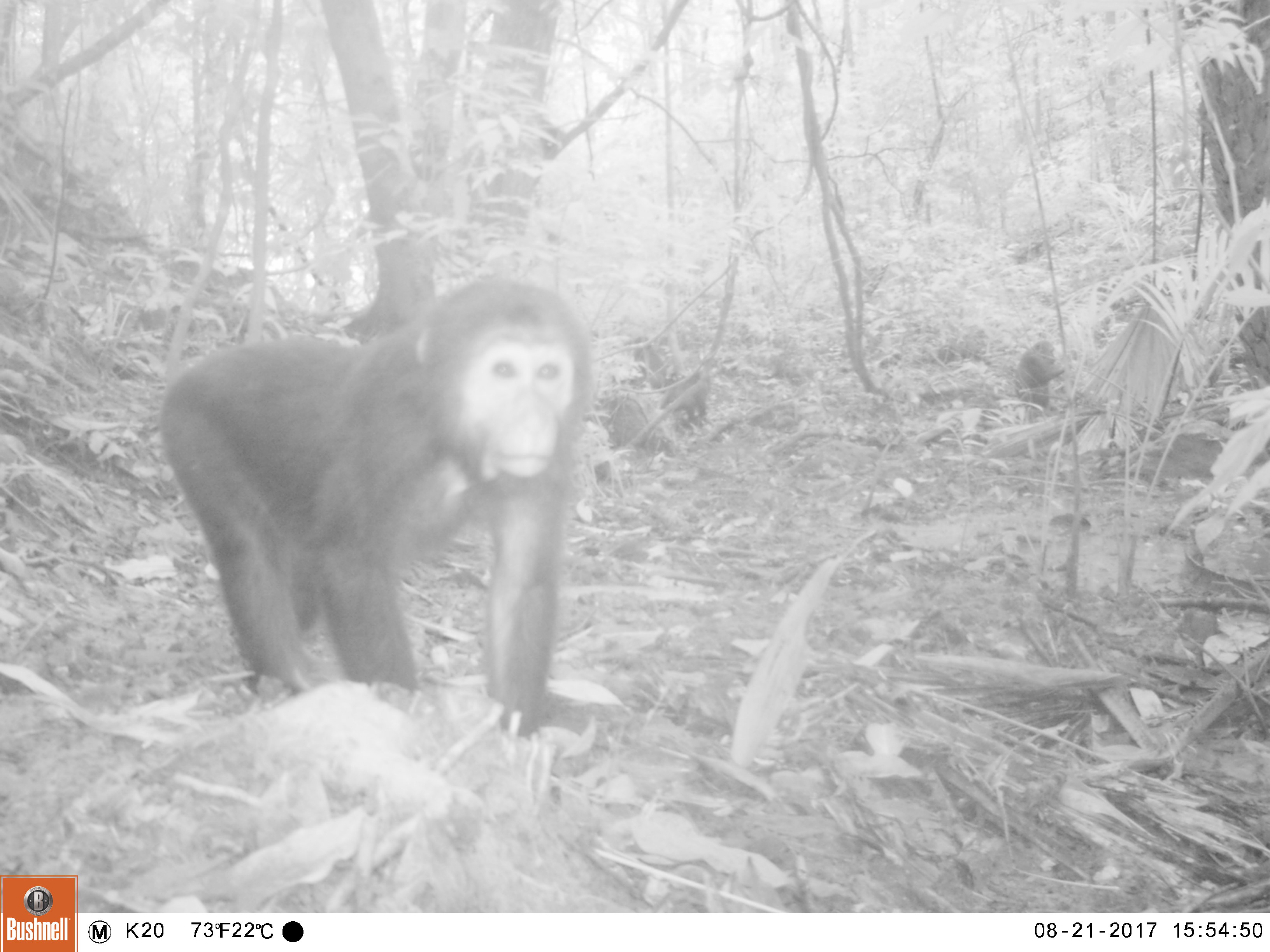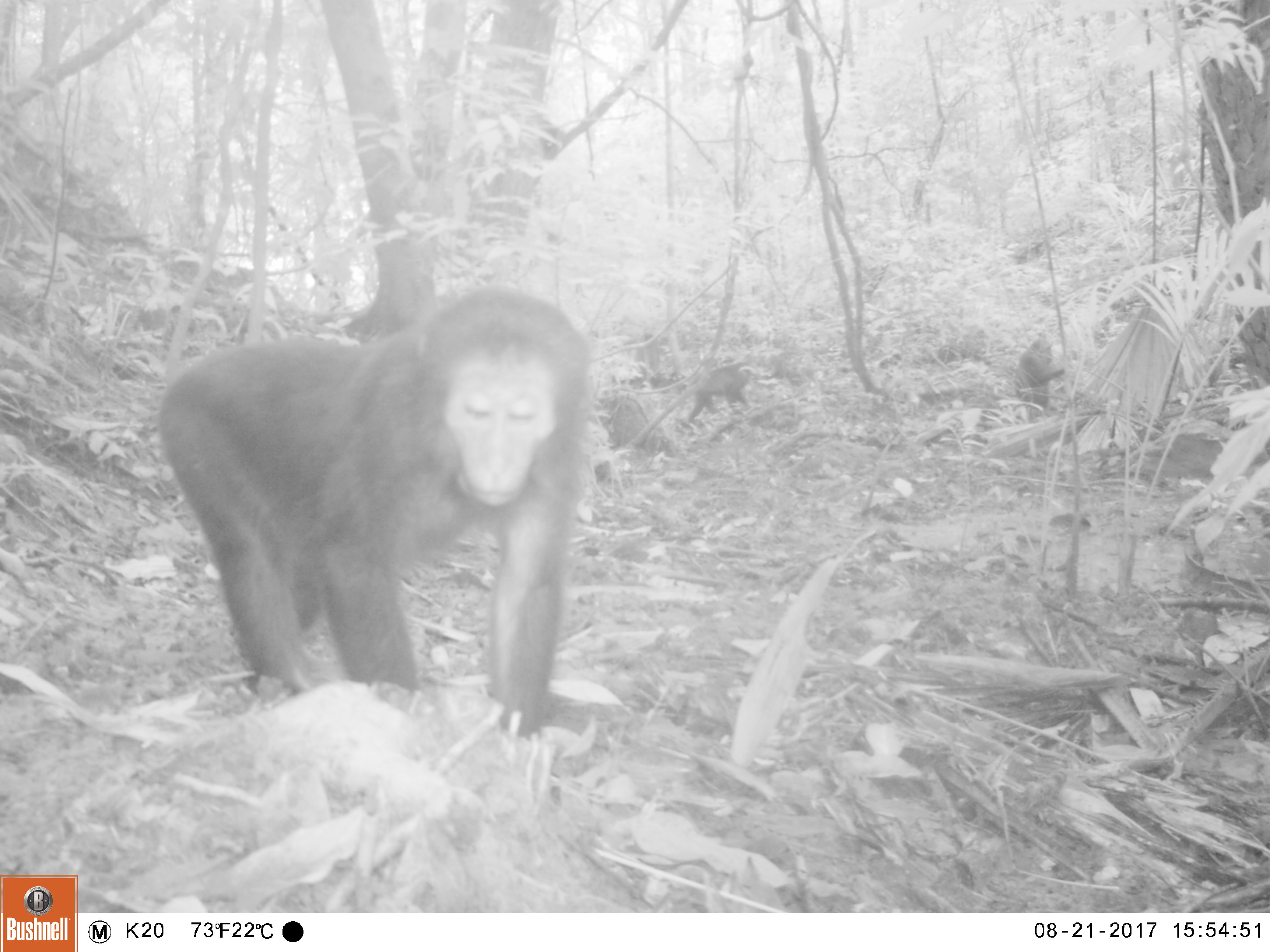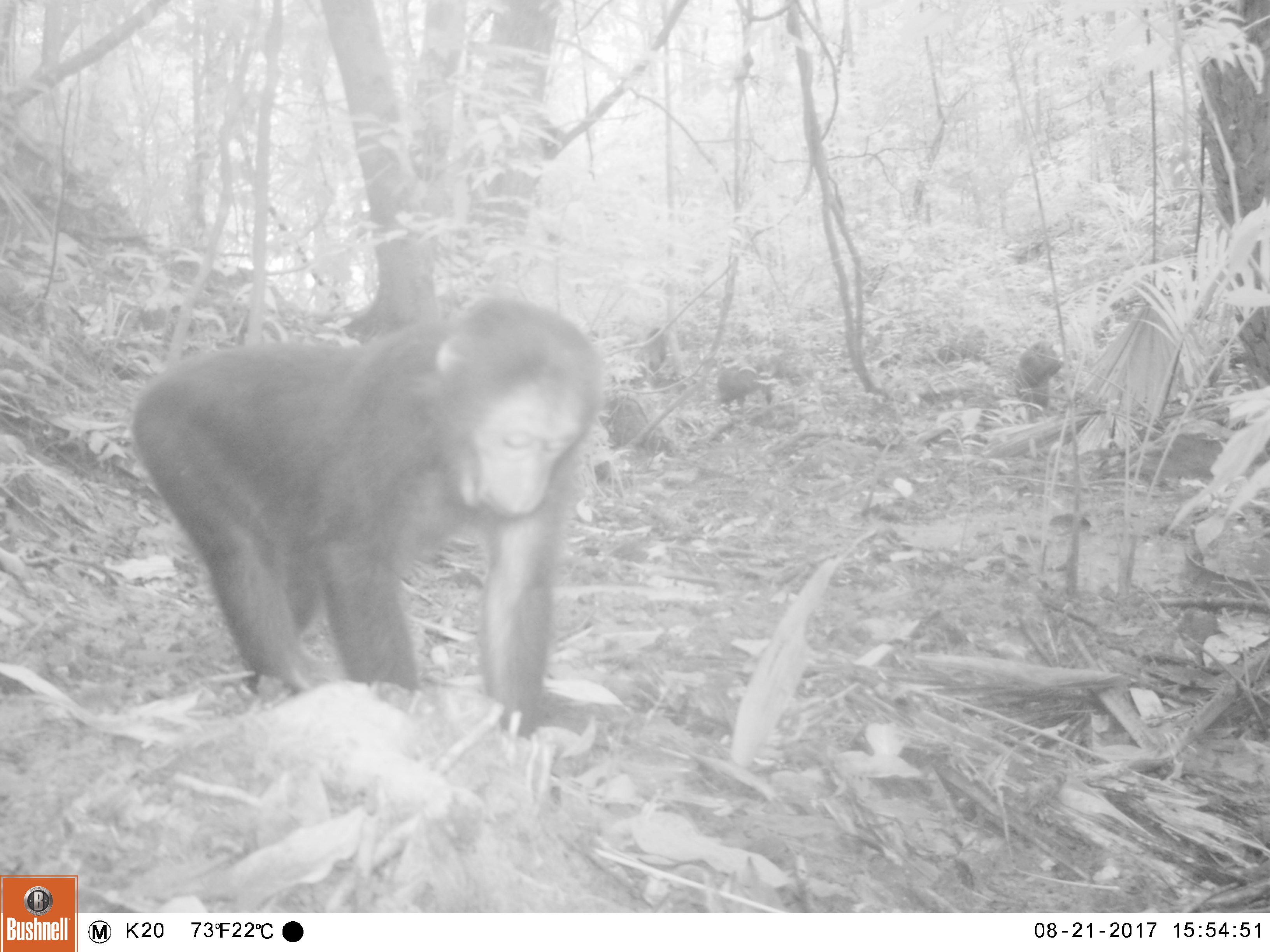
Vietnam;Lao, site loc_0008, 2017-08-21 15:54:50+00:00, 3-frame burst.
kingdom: Animalia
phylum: Chordata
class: Mammalia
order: Primates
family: Cercopithecidae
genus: Macaca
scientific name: Macaca arctoides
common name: stump-tailed macaque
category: stump tailed macaque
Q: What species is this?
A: Stump tailed macaque (stump-tailed macaque) (Macaca arctoides).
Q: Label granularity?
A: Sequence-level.